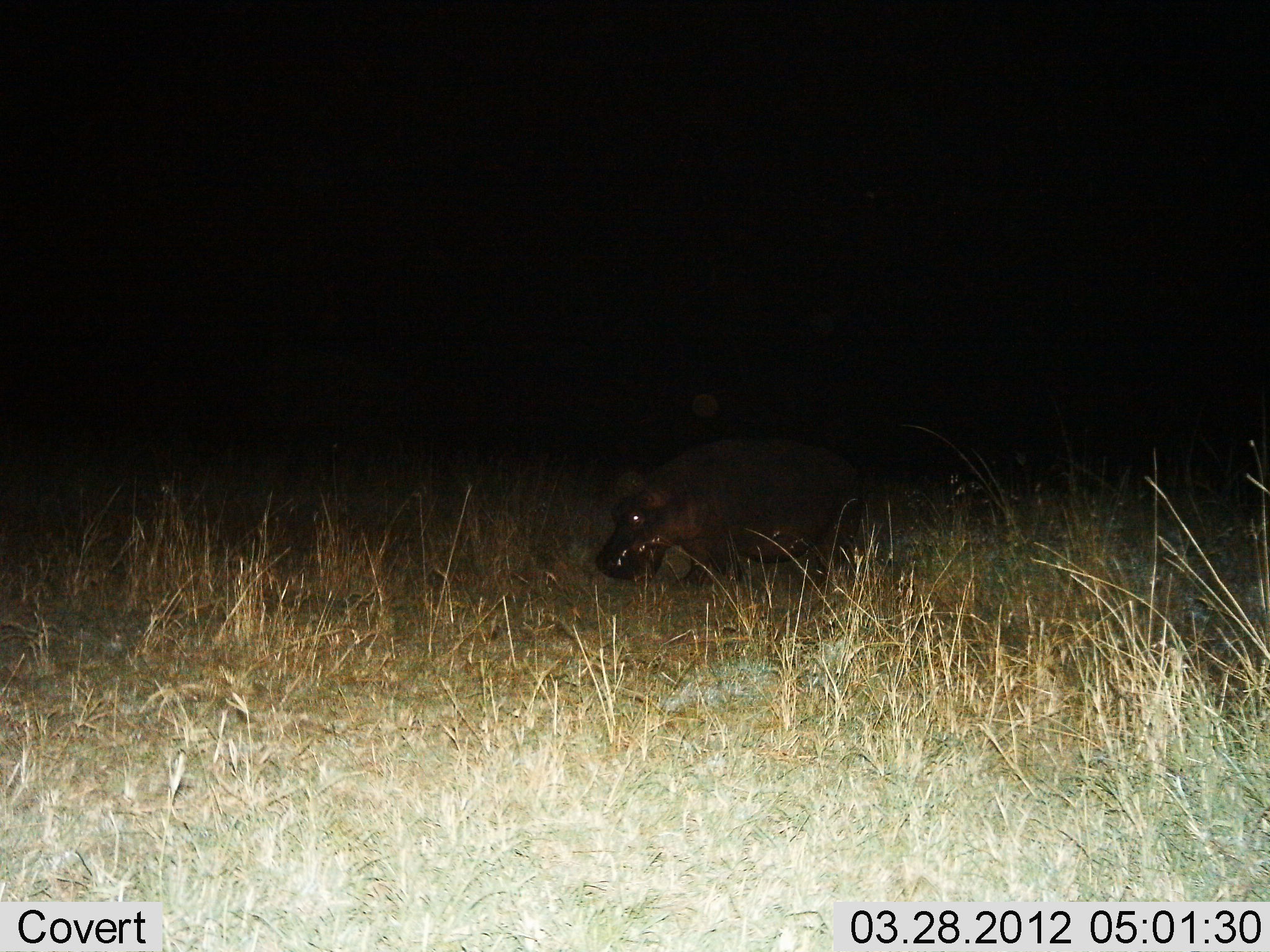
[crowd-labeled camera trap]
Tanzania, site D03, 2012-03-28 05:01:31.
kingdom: Animalia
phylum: Chordata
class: Mammalia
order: Artiodactyla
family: Hippopotamidae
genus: Hippopotamus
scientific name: Hippopotamus amphibius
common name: hippopotamus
Hippopotamus (Hippopotamus amphibius), count 1. Behavior (volunteer vote fractions): standing 56%, resting 0%, moving 25%, interacting 0%. Young present (vote fraction): 0%. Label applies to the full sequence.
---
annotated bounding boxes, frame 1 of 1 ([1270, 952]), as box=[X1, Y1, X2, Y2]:
animal: box=[594, 439, 863, 587]